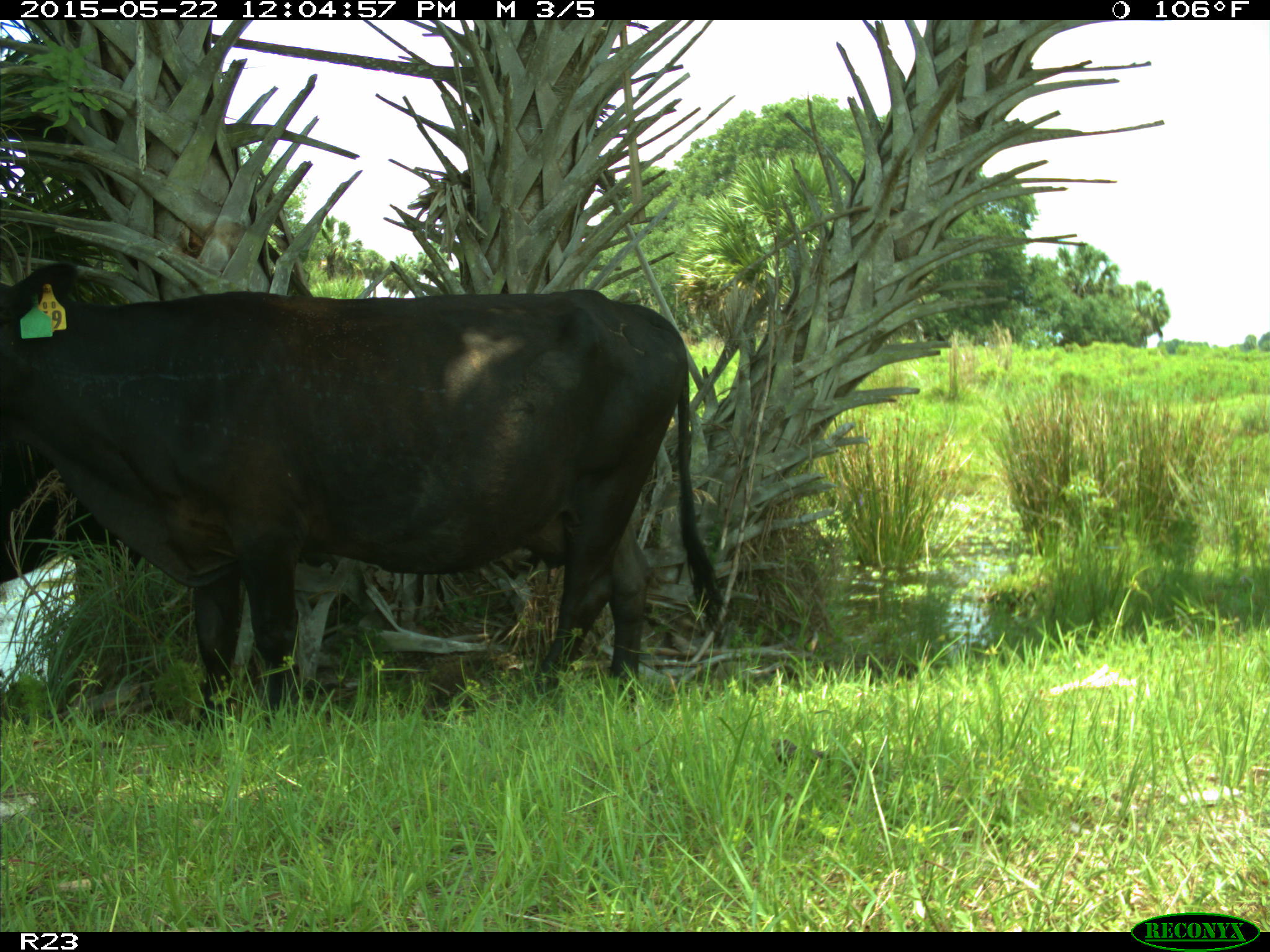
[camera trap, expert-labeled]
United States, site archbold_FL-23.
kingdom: Animalia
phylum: Chordata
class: Mammalia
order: Artiodactyla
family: Bovidae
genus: Bos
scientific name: Bos taurus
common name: domestic cow